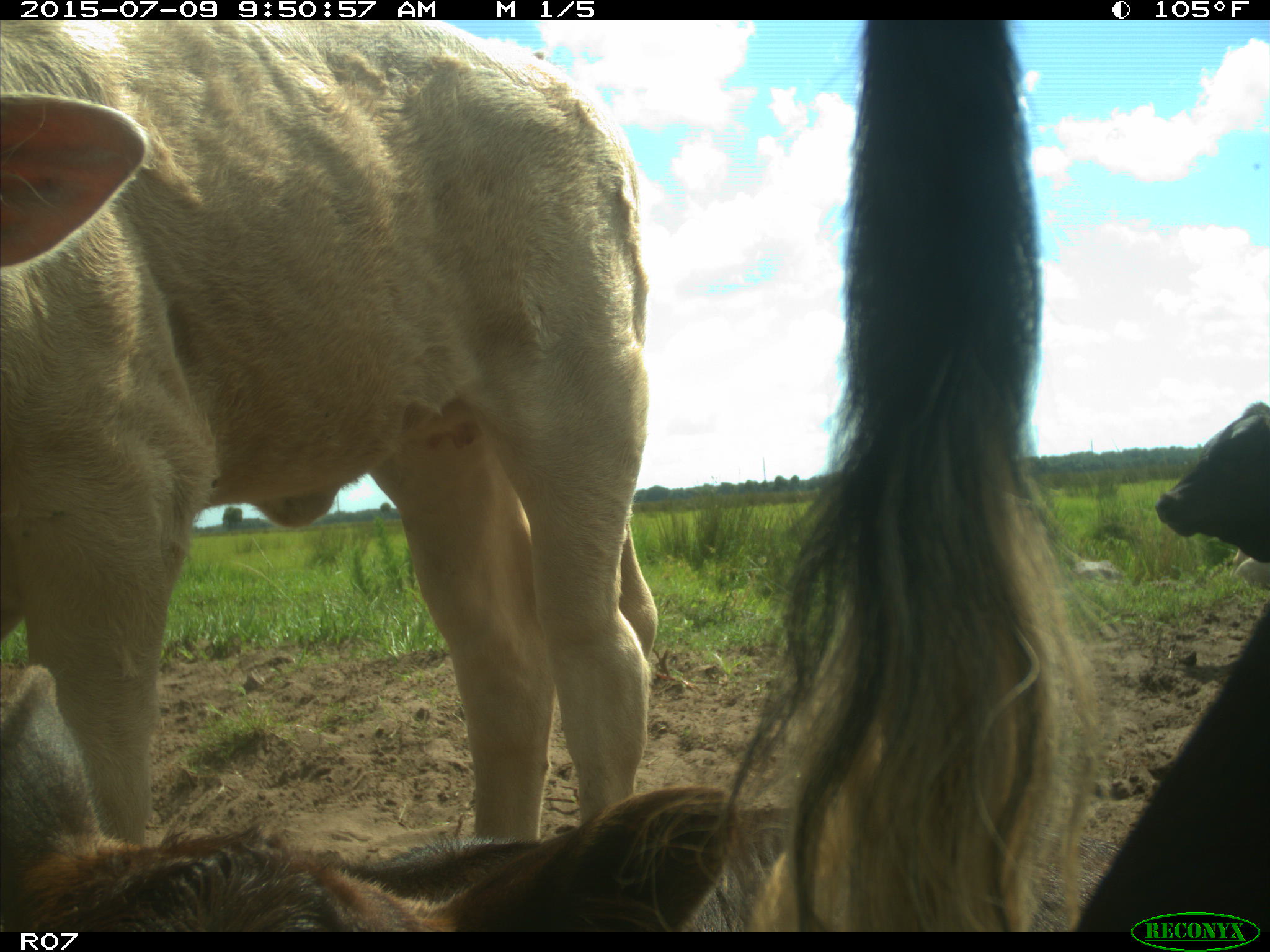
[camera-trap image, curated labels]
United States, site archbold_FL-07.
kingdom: Animalia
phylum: Chordata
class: Mammalia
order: Artiodactyla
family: Bovidae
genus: Bos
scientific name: Bos taurus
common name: domestic cow